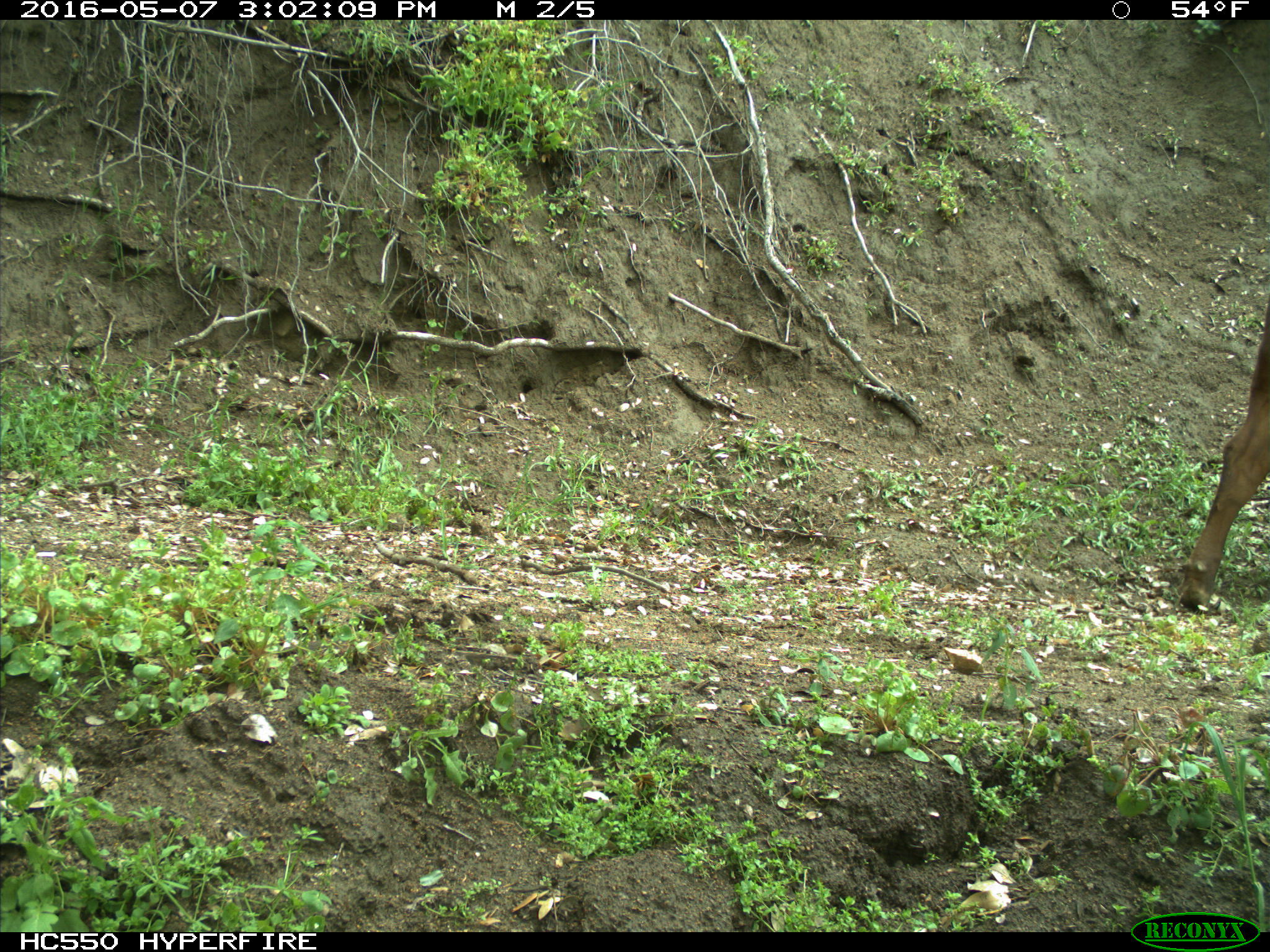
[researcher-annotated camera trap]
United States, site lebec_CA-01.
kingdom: Animalia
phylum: Chordata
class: Mammalia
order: Artiodactyla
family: Bovidae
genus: Bos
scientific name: Bos taurus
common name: domestic cow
Bos taurus (domestic cow).